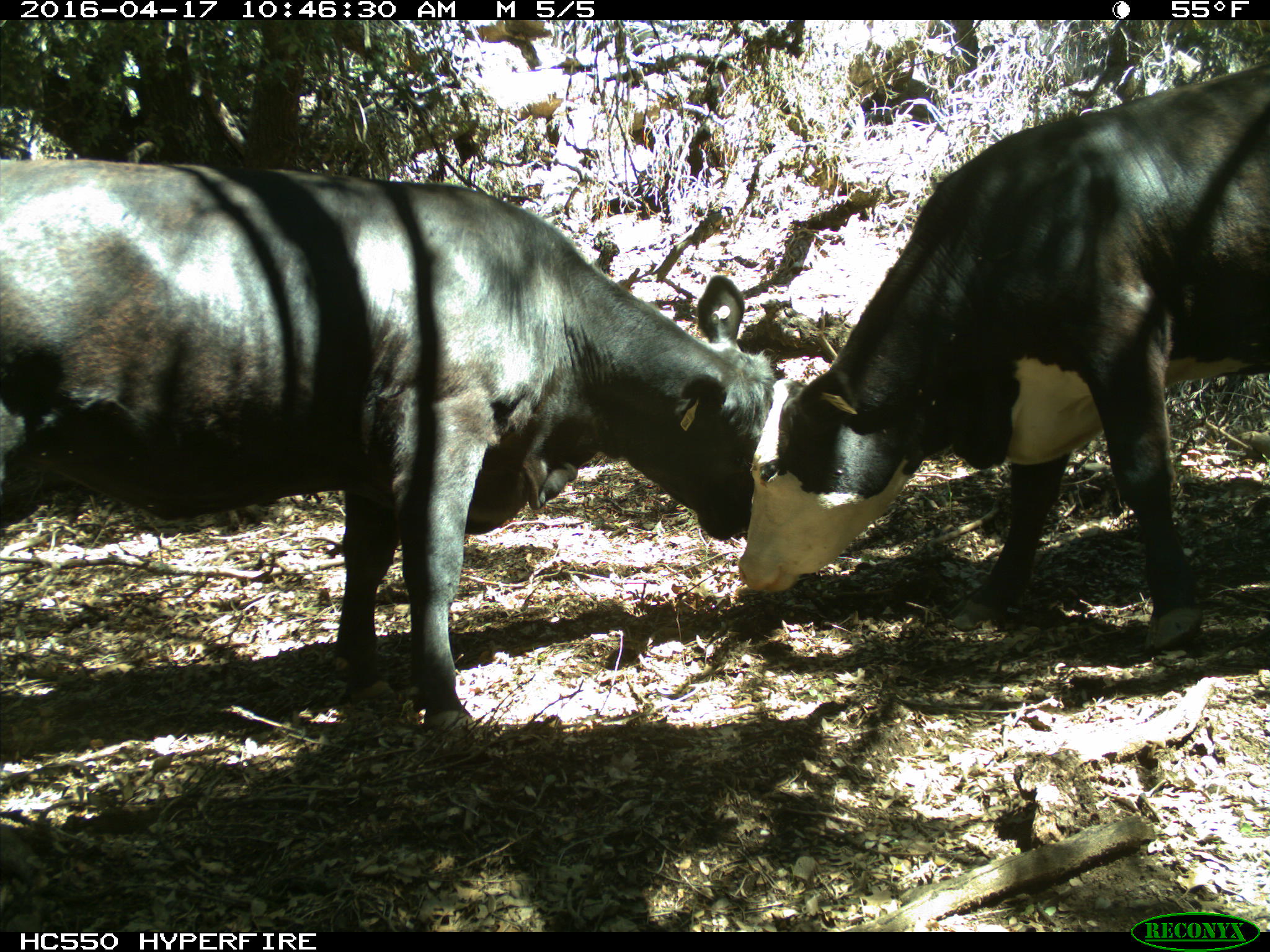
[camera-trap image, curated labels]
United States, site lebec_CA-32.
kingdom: Animalia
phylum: Chordata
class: Mammalia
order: Artiodactyla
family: Bovidae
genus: Bos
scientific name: Bos taurus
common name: domestic cow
Bos taurus (domestic cow).